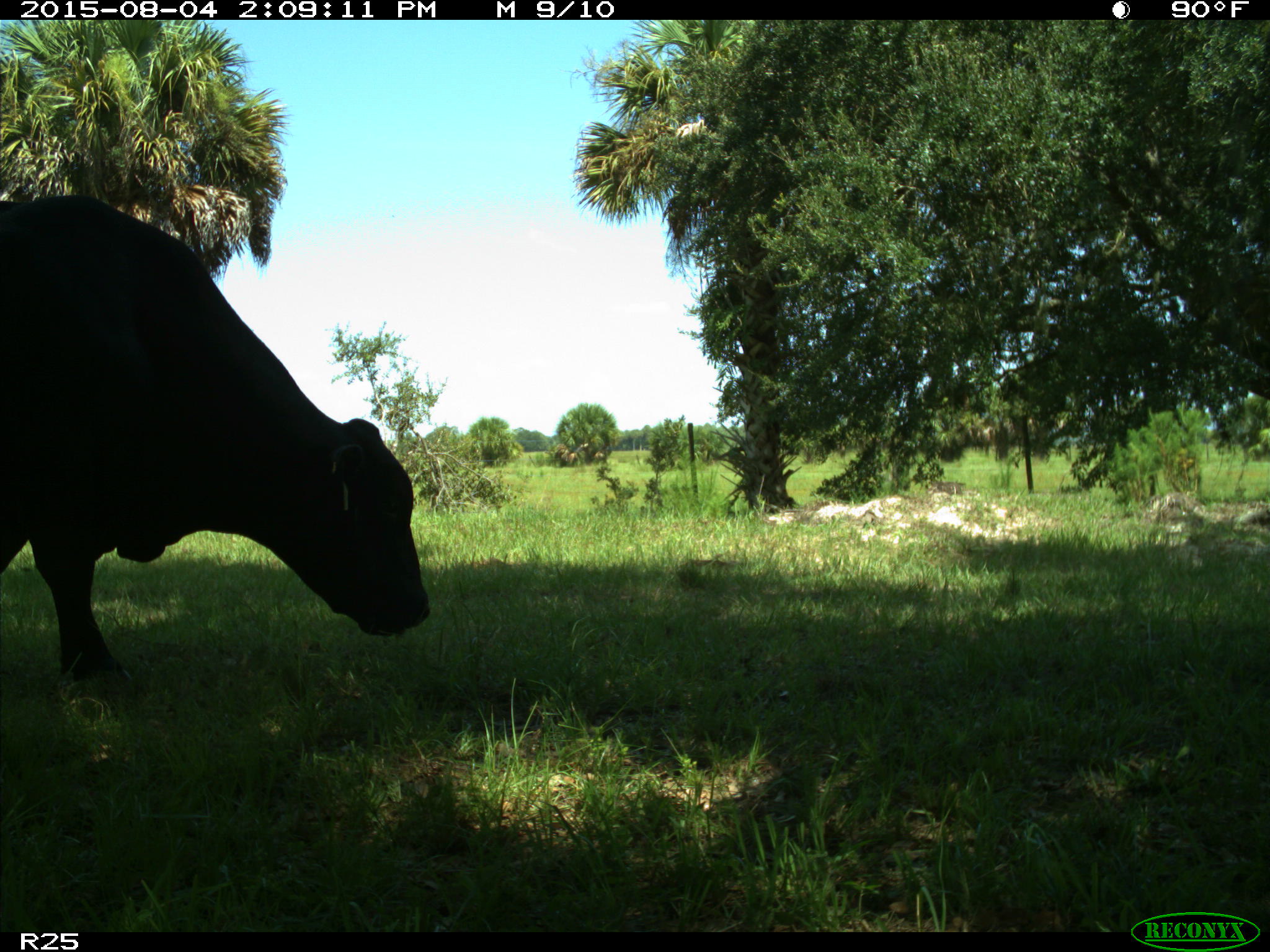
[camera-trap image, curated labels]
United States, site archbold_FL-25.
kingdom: Animalia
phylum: Chordata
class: Mammalia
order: Artiodactyla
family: Bovidae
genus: Bos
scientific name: Bos taurus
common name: domestic cow